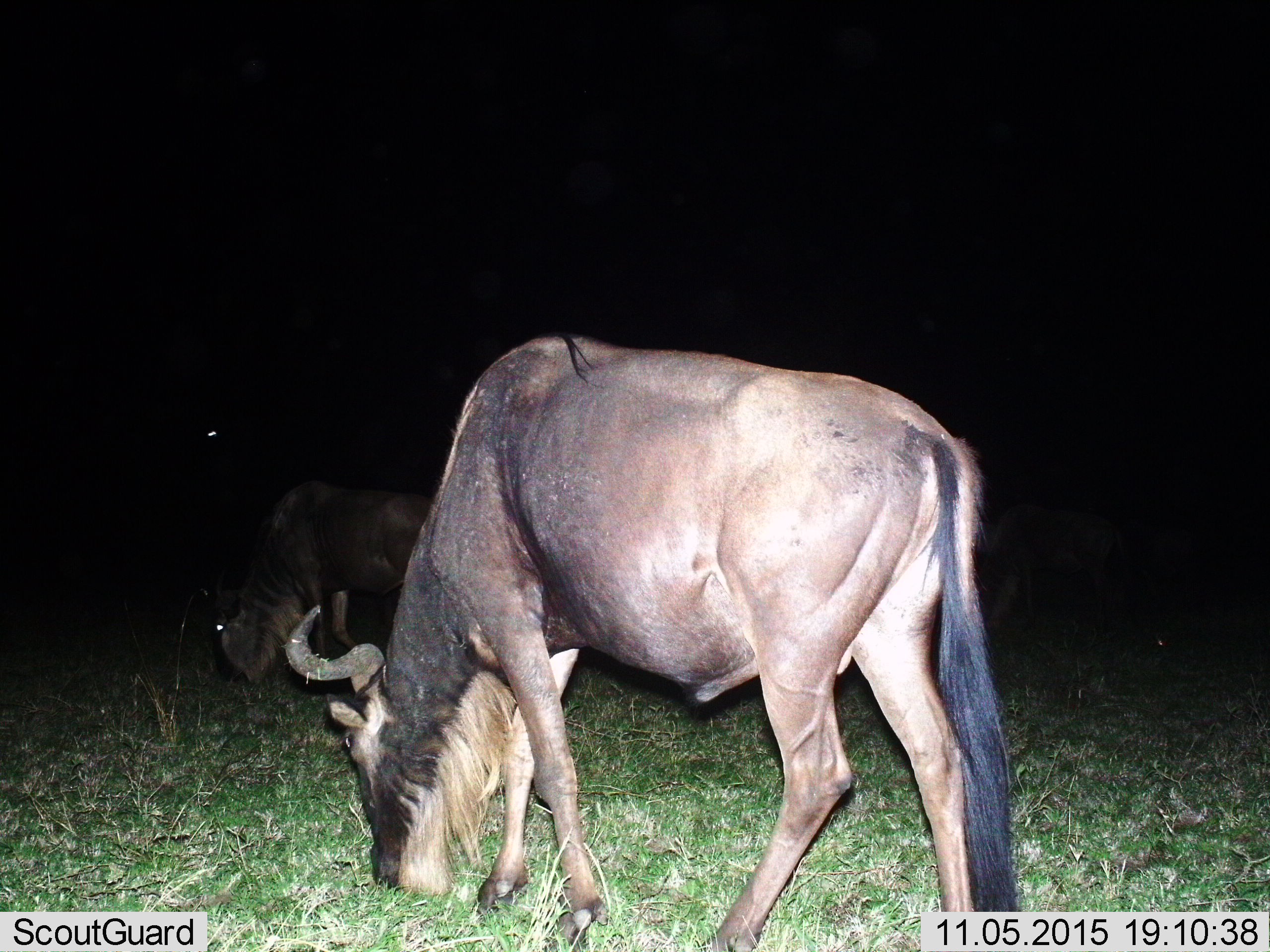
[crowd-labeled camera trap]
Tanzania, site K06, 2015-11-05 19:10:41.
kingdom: Animalia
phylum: Chordata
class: Mammalia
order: Artiodactyla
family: Bovidae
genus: Connochaetes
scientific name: Connochaetes taurinus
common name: blue wildebeest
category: wildebeest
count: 2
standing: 22%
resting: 0%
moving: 33%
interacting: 0%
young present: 0%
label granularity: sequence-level